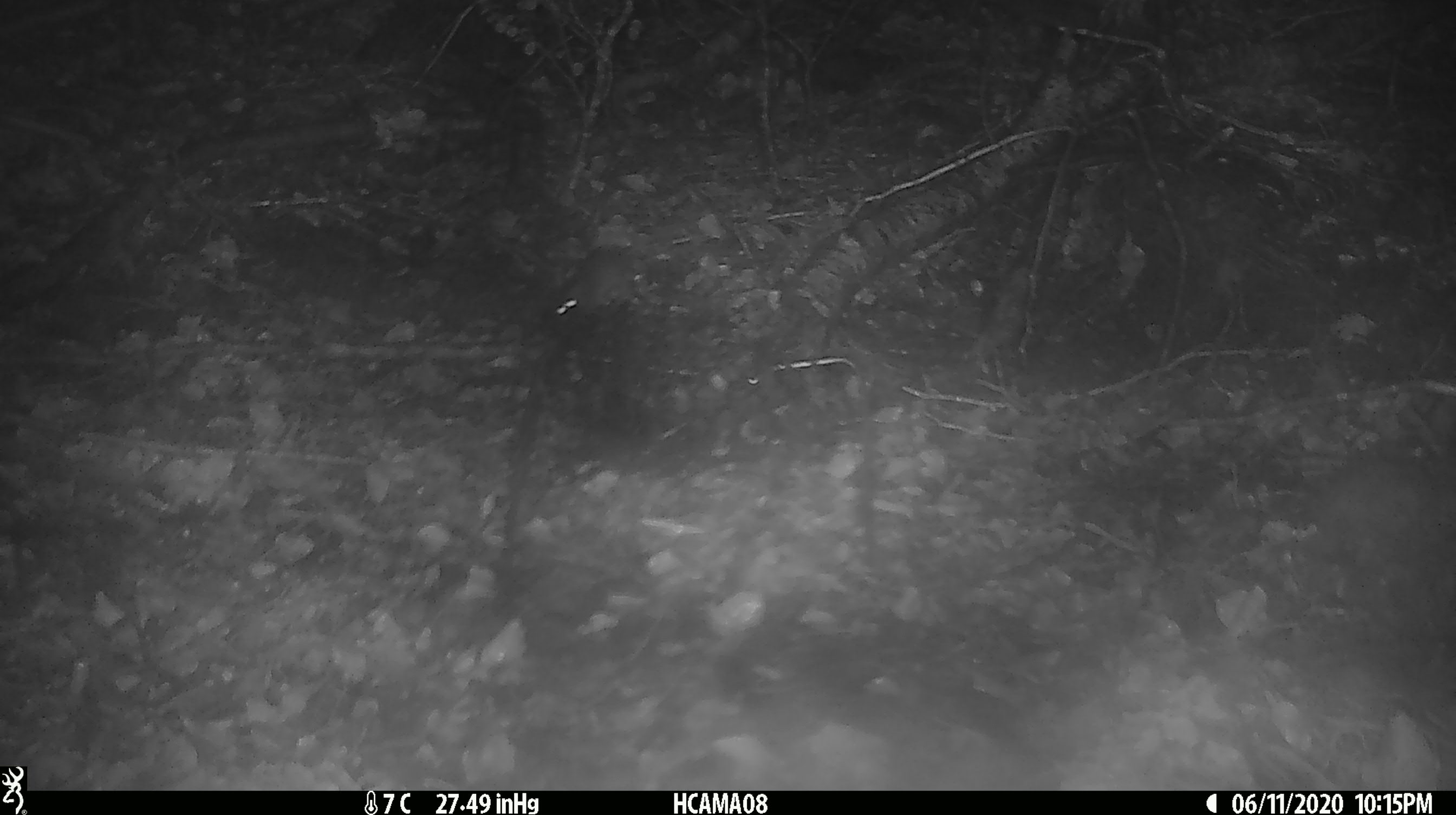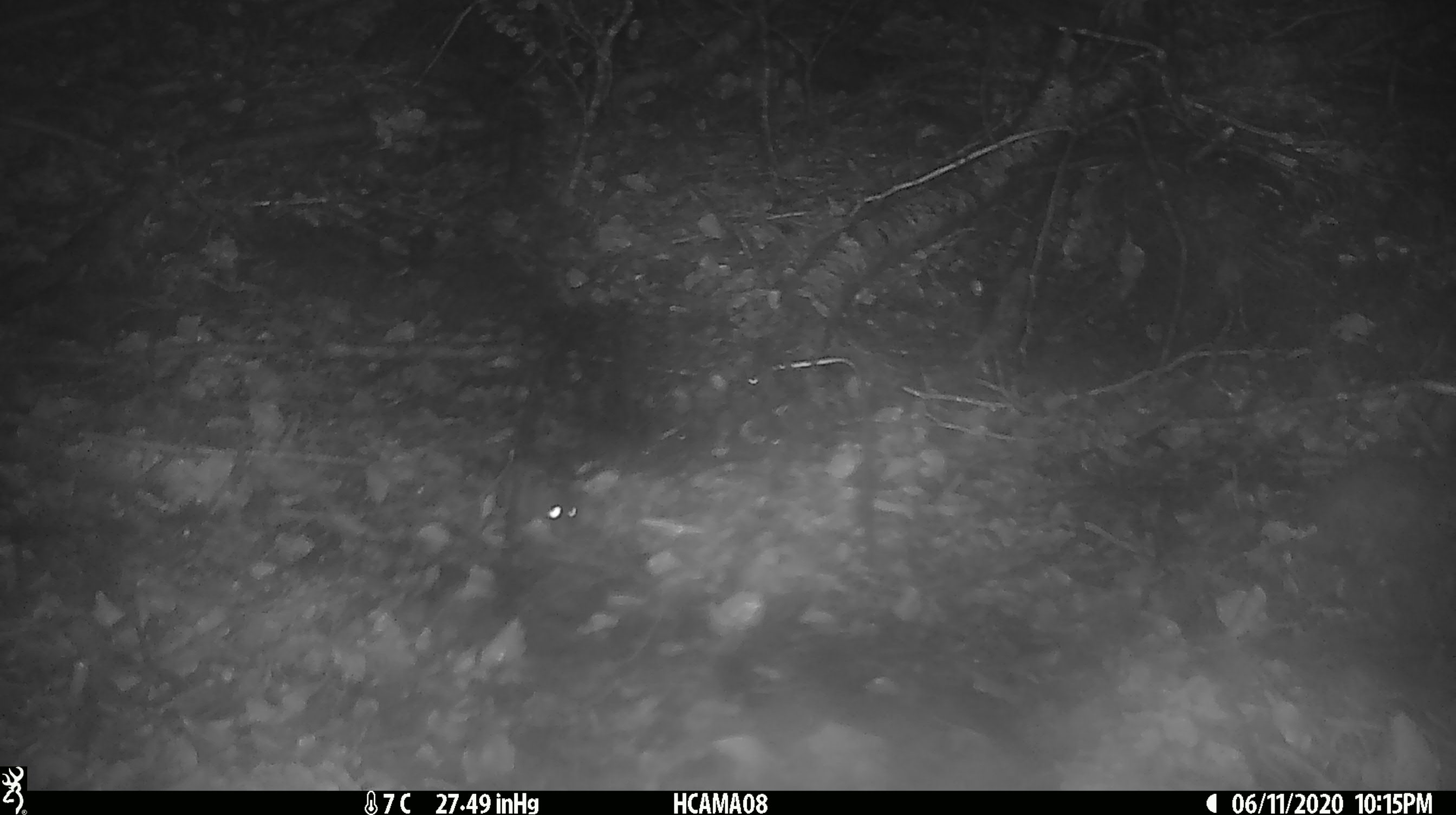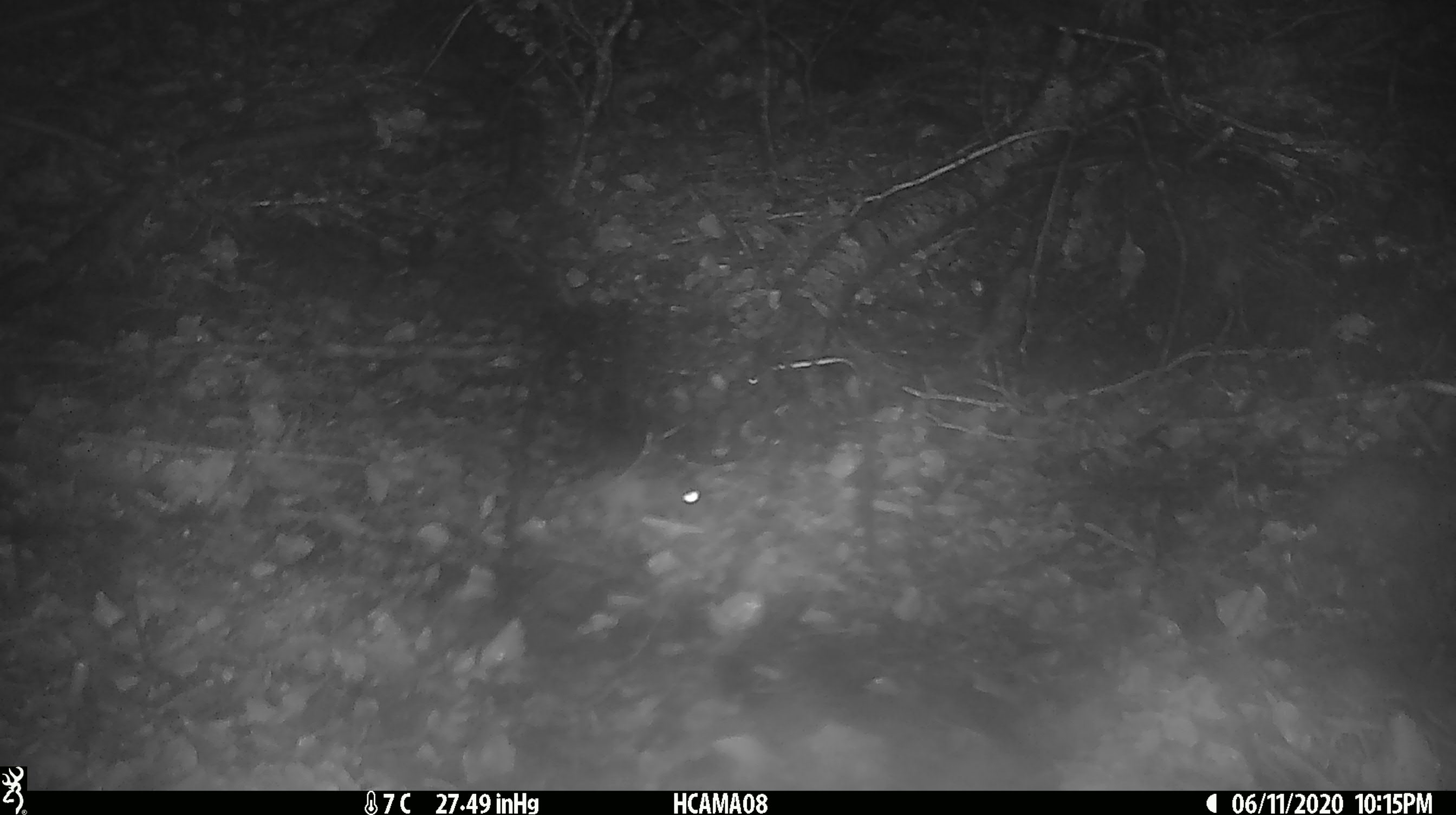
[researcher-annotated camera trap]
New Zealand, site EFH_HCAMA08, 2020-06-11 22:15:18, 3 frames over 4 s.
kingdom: Animalia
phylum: Chordata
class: Mammalia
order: Rodentia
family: Muridae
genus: Mus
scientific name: Mus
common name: mouse